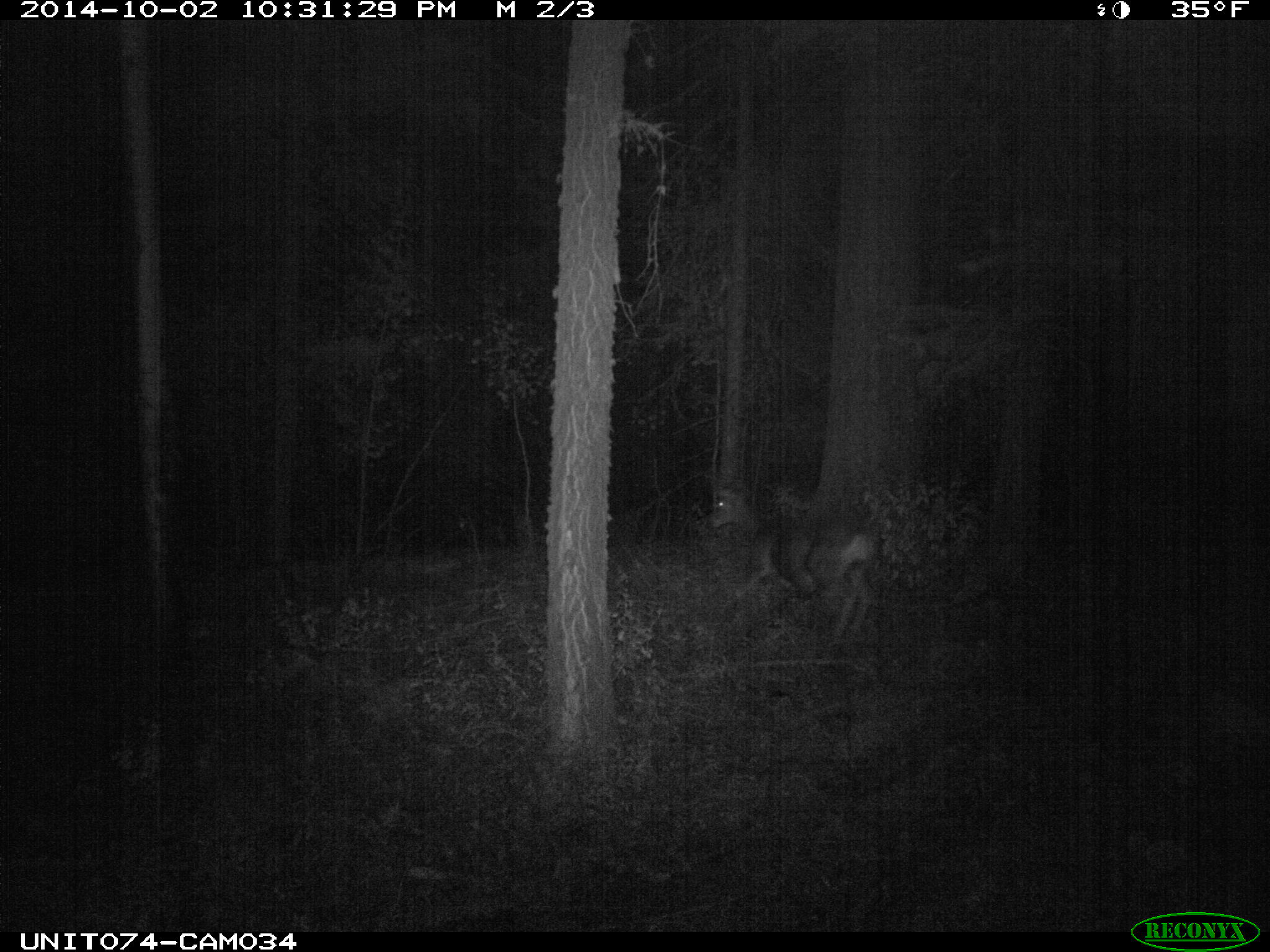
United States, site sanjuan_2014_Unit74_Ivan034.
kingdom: Animalia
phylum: Chordata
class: Mammalia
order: Artiodactyla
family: Cervidae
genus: Odocoileus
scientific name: Odocoileus hemionus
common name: mule deer